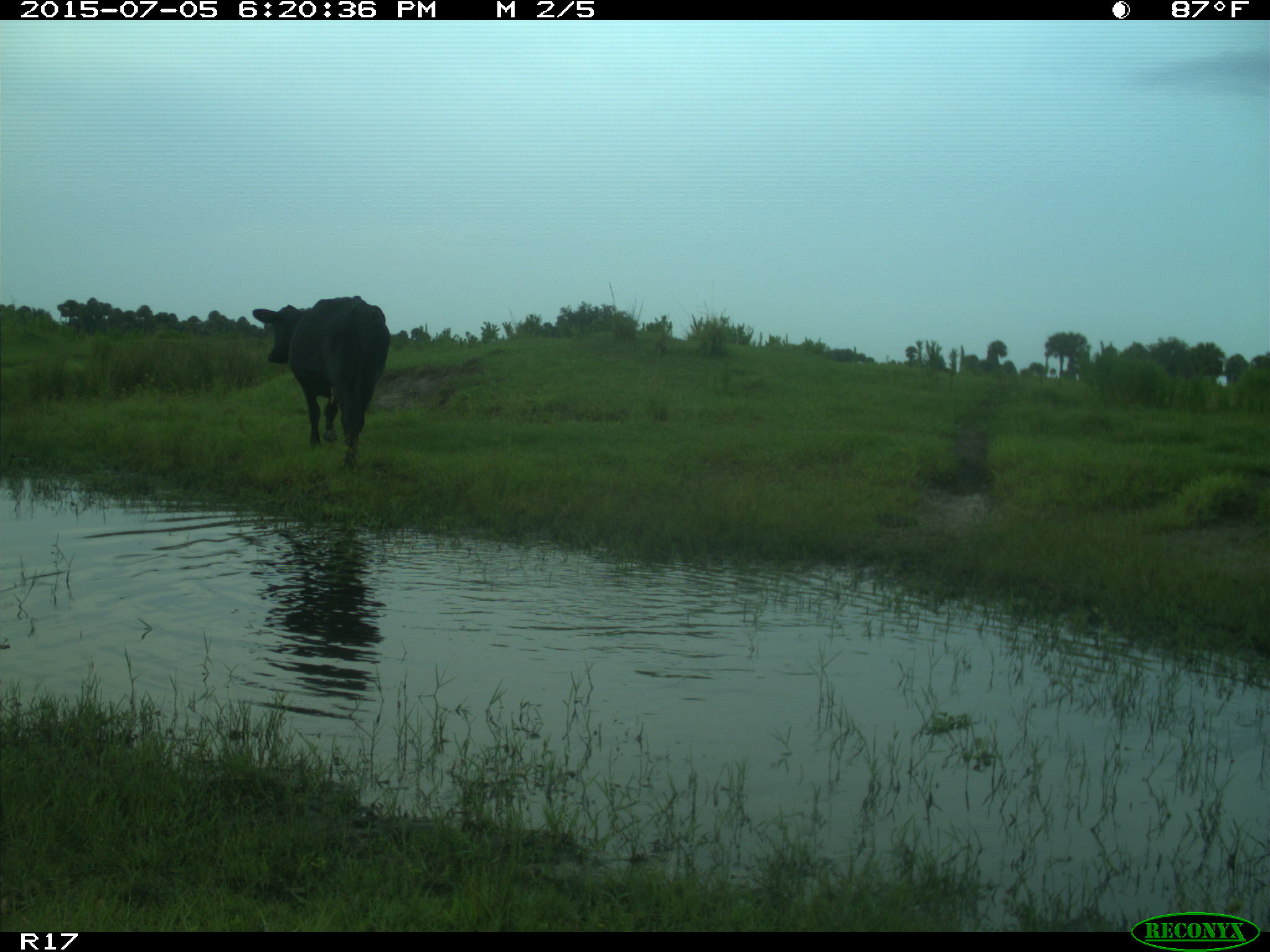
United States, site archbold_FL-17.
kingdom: Animalia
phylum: Chordata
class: Mammalia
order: Artiodactyla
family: Bovidae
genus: Bos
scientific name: Bos taurus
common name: domestic cow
Bos taurus (domestic cow).